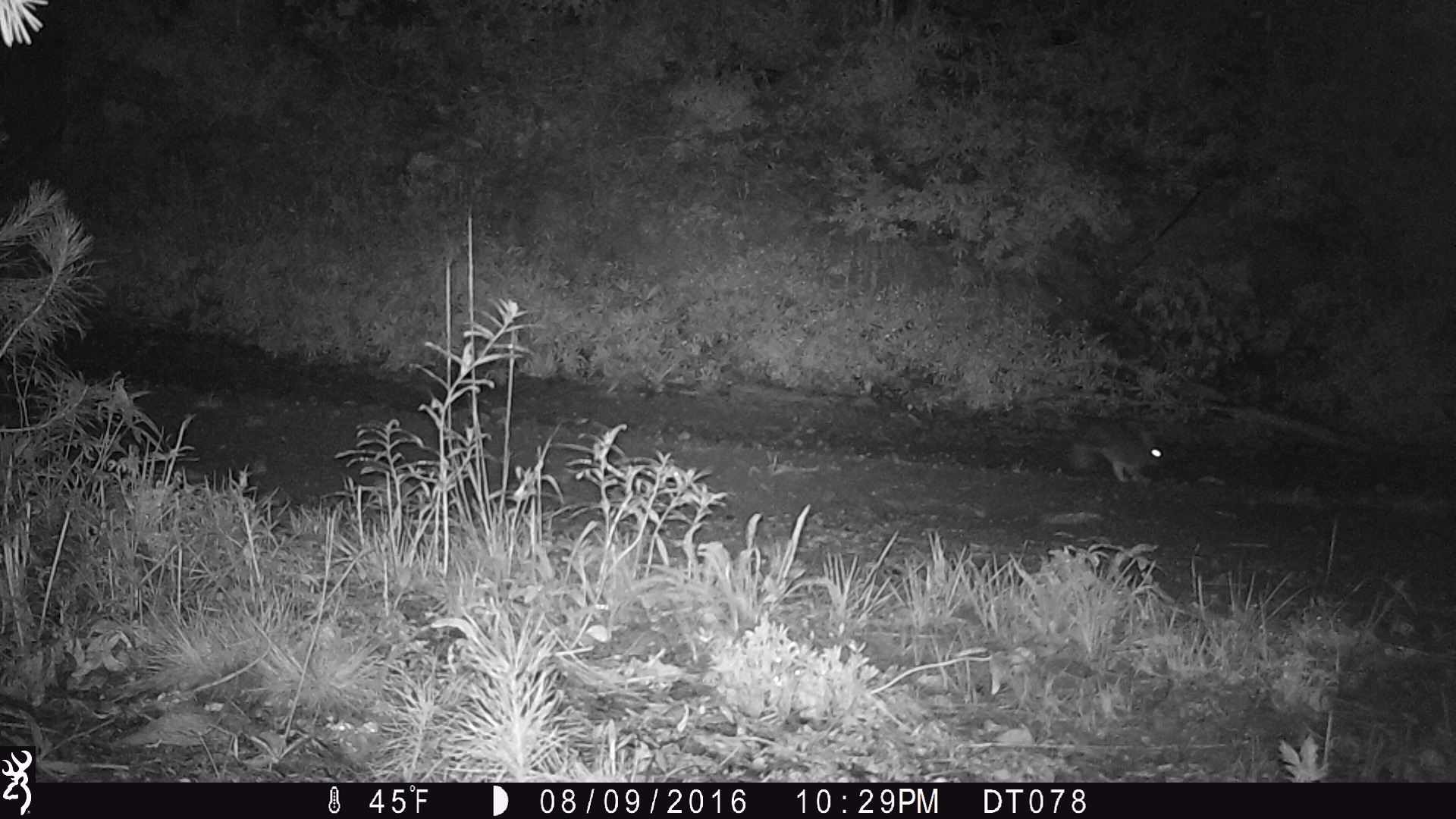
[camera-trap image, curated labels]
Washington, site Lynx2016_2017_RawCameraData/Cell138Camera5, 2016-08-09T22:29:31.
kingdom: Animalia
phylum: Chordata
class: Mammalia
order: Lagomorpha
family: Leporidae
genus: Lepus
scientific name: Lepus americanus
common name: snowshoe hare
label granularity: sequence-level